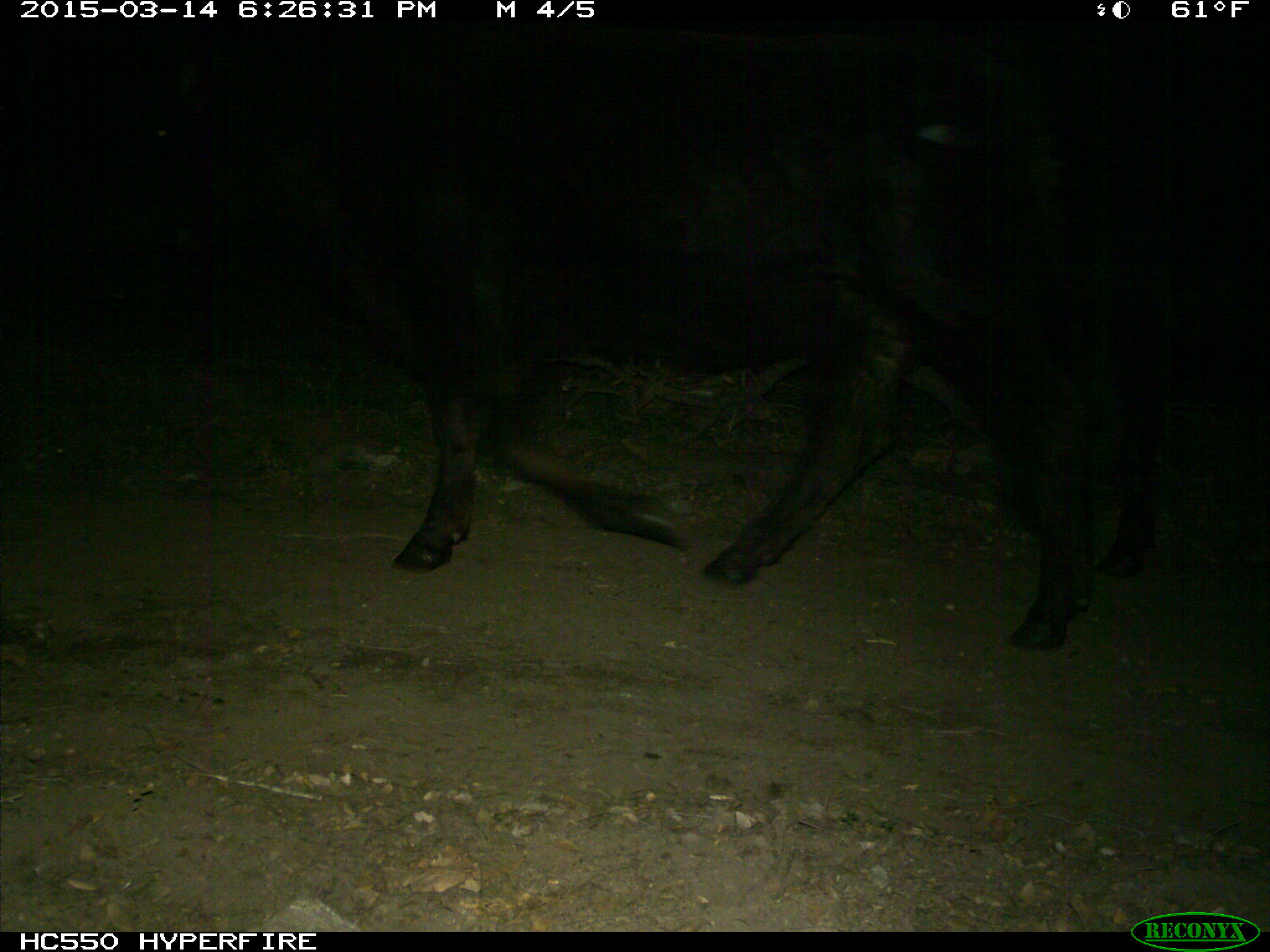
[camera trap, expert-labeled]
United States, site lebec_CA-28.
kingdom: Animalia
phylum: Chordata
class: Mammalia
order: Artiodactyla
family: Bovidae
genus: Bos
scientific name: Bos taurus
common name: domestic cow